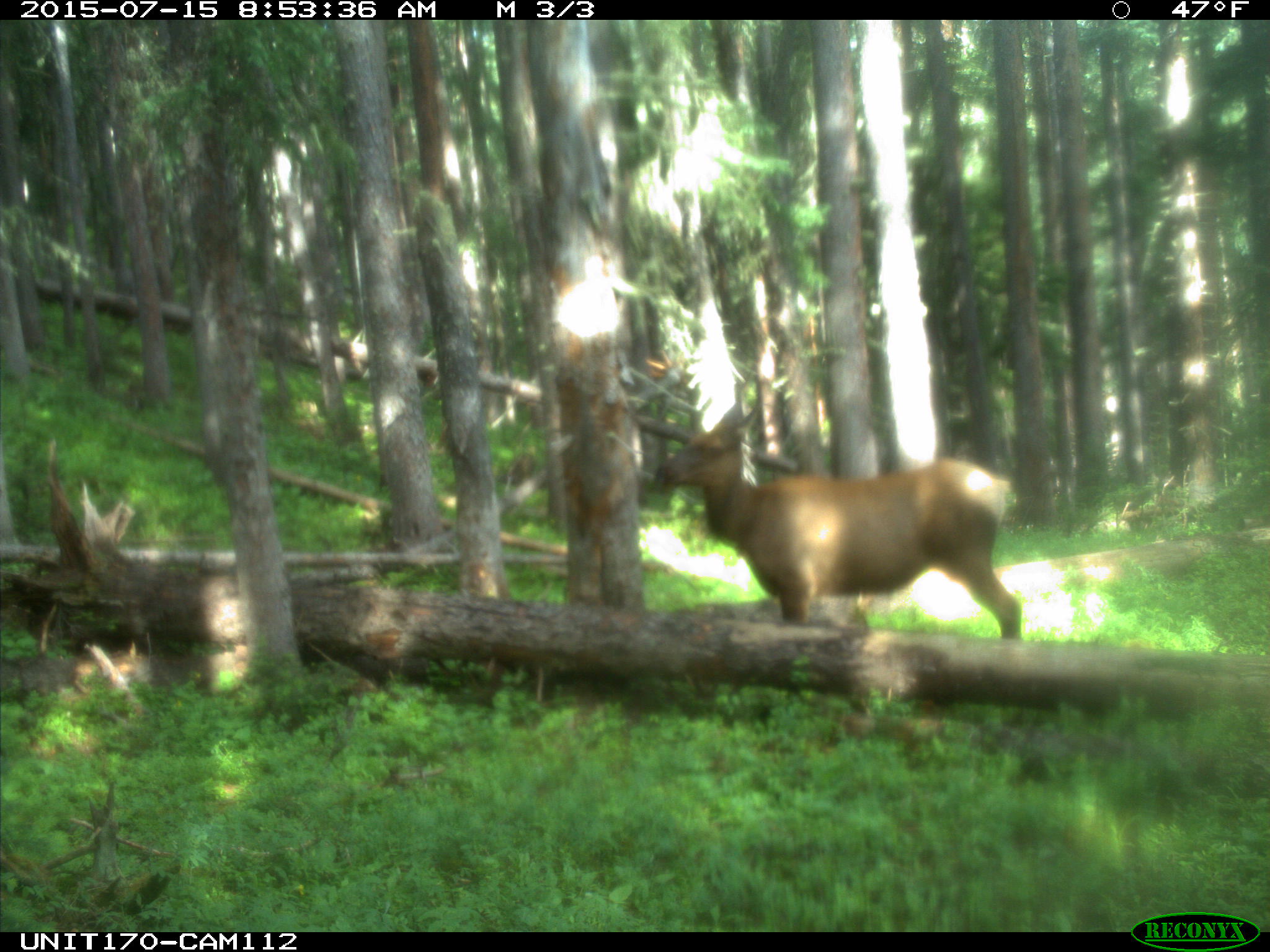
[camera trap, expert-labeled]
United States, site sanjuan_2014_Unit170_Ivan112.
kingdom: Animalia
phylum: Chordata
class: Mammalia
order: Artiodactyla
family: Cervidae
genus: Cervus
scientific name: Cervus elaphus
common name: red deer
Cervus elaphus (red deer).